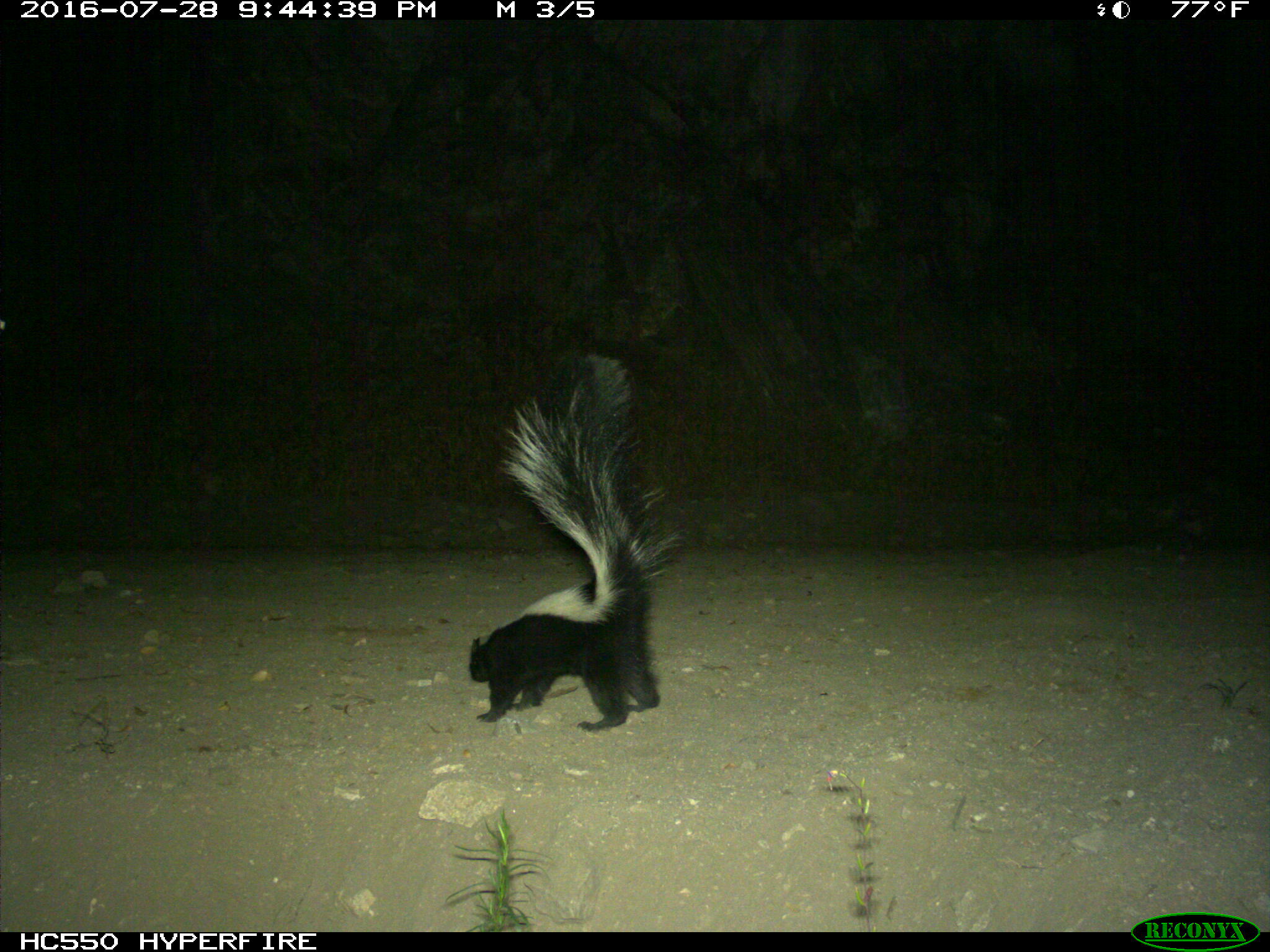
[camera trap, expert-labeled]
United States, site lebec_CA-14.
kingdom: Animalia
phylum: Chordata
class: Mammalia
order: Carnivora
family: Mephitidae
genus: Mephitis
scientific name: Mephitis mephitis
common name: striped skunk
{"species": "Mephitis mephitis (striped skunk)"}